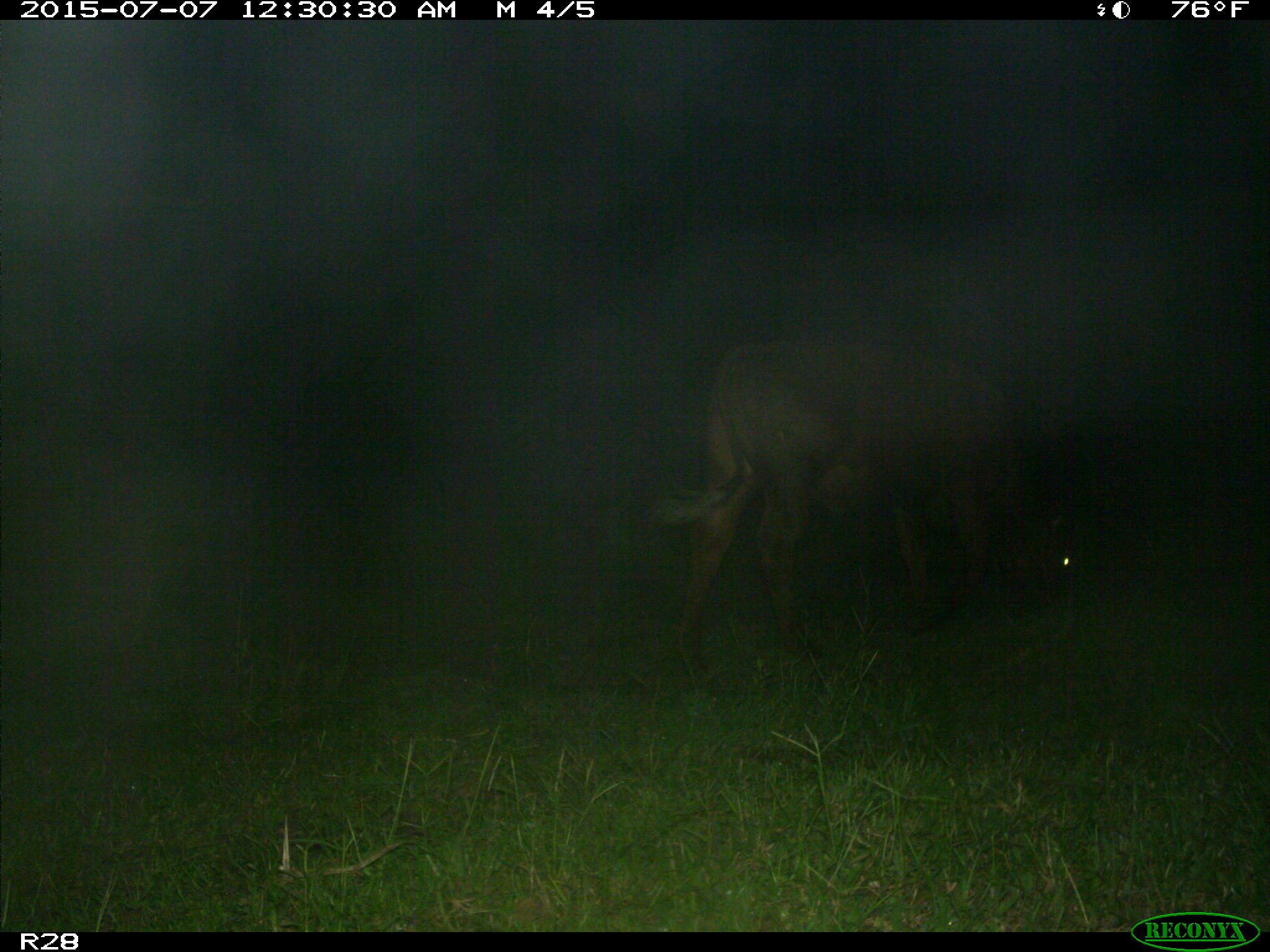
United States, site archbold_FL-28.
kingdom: Animalia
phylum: Chordata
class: Mammalia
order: Artiodactyla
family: Bovidae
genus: Bos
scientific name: Bos taurus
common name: domestic cow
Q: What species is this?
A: Bos taurus (domestic cow).